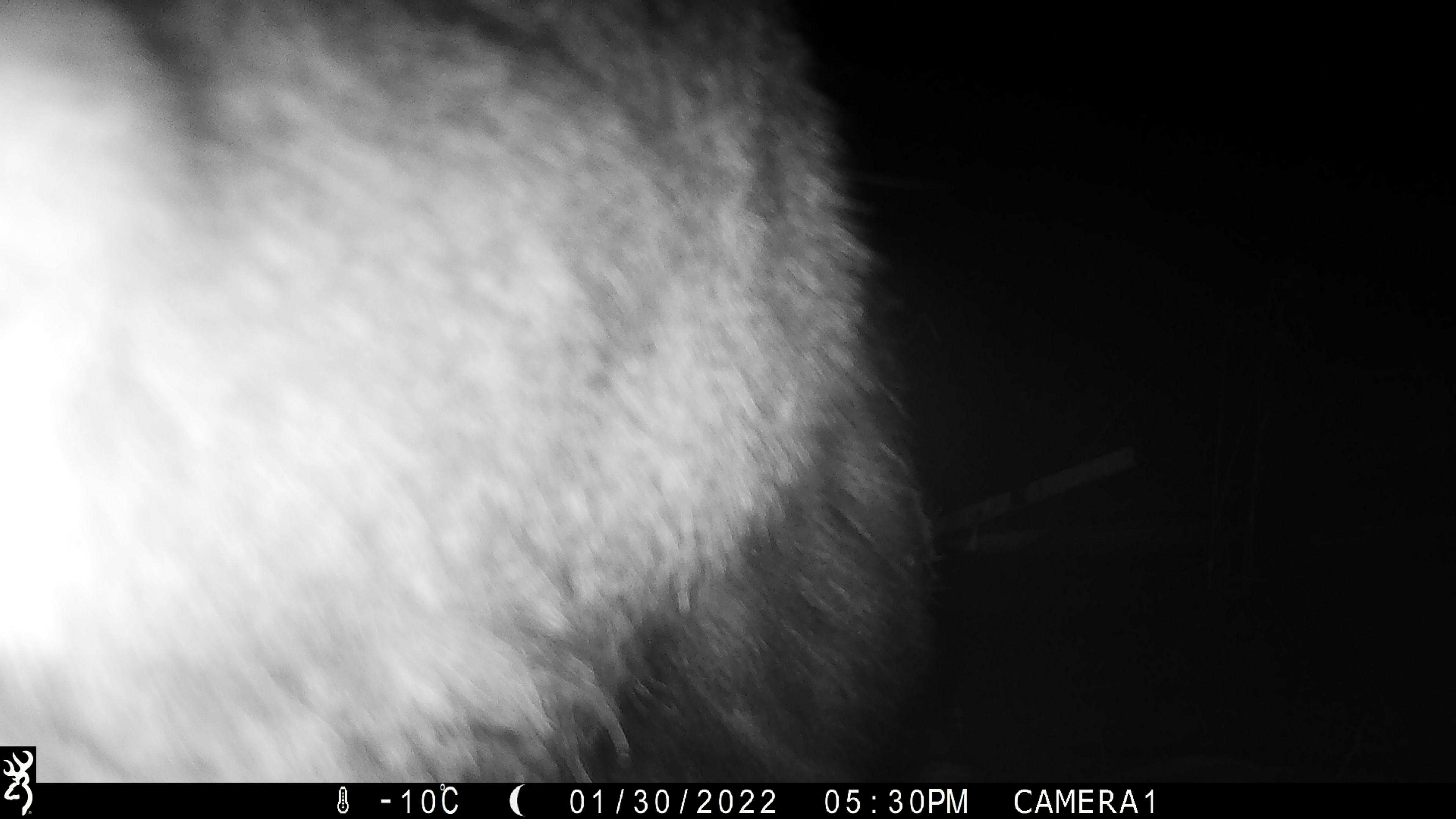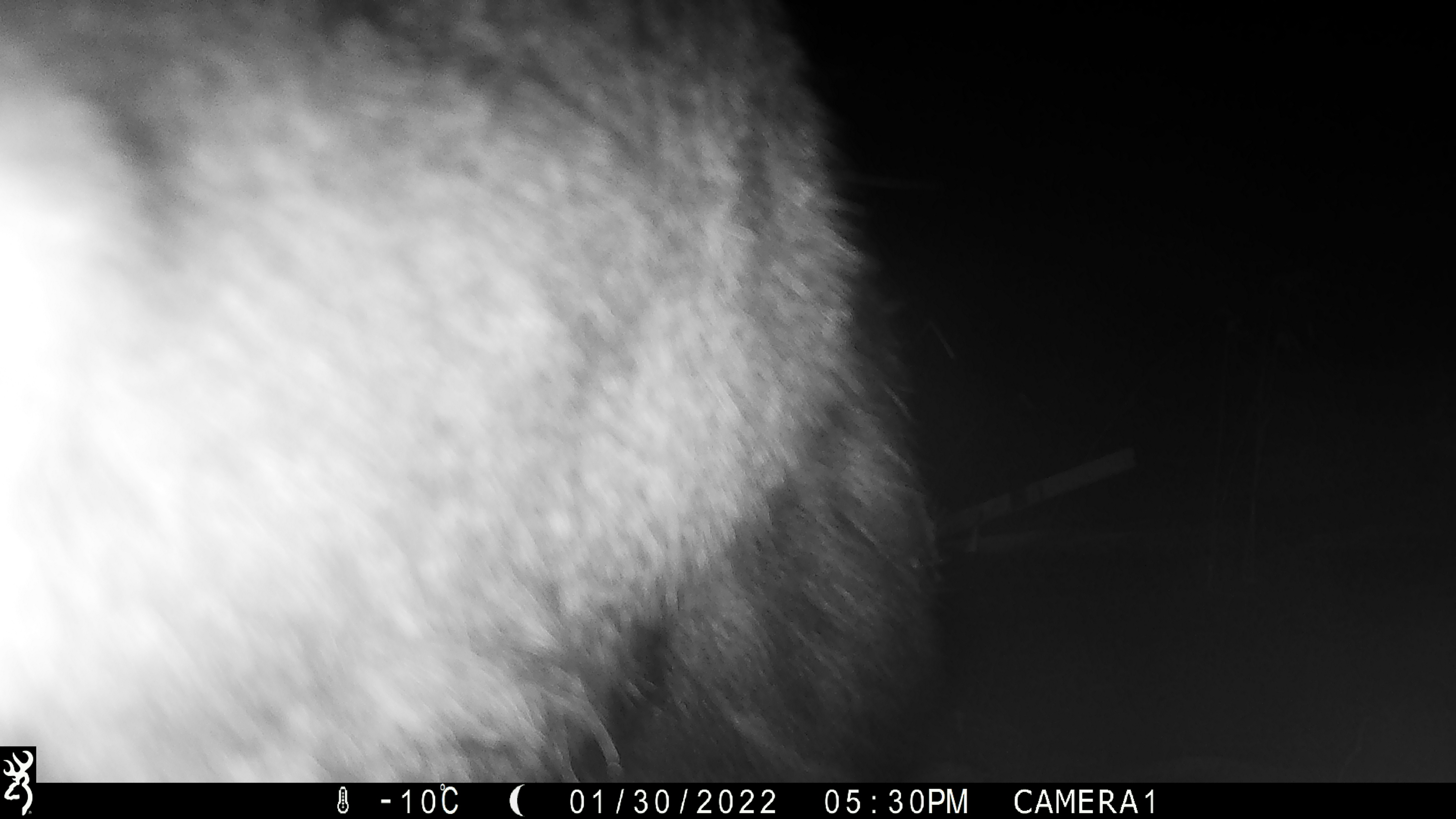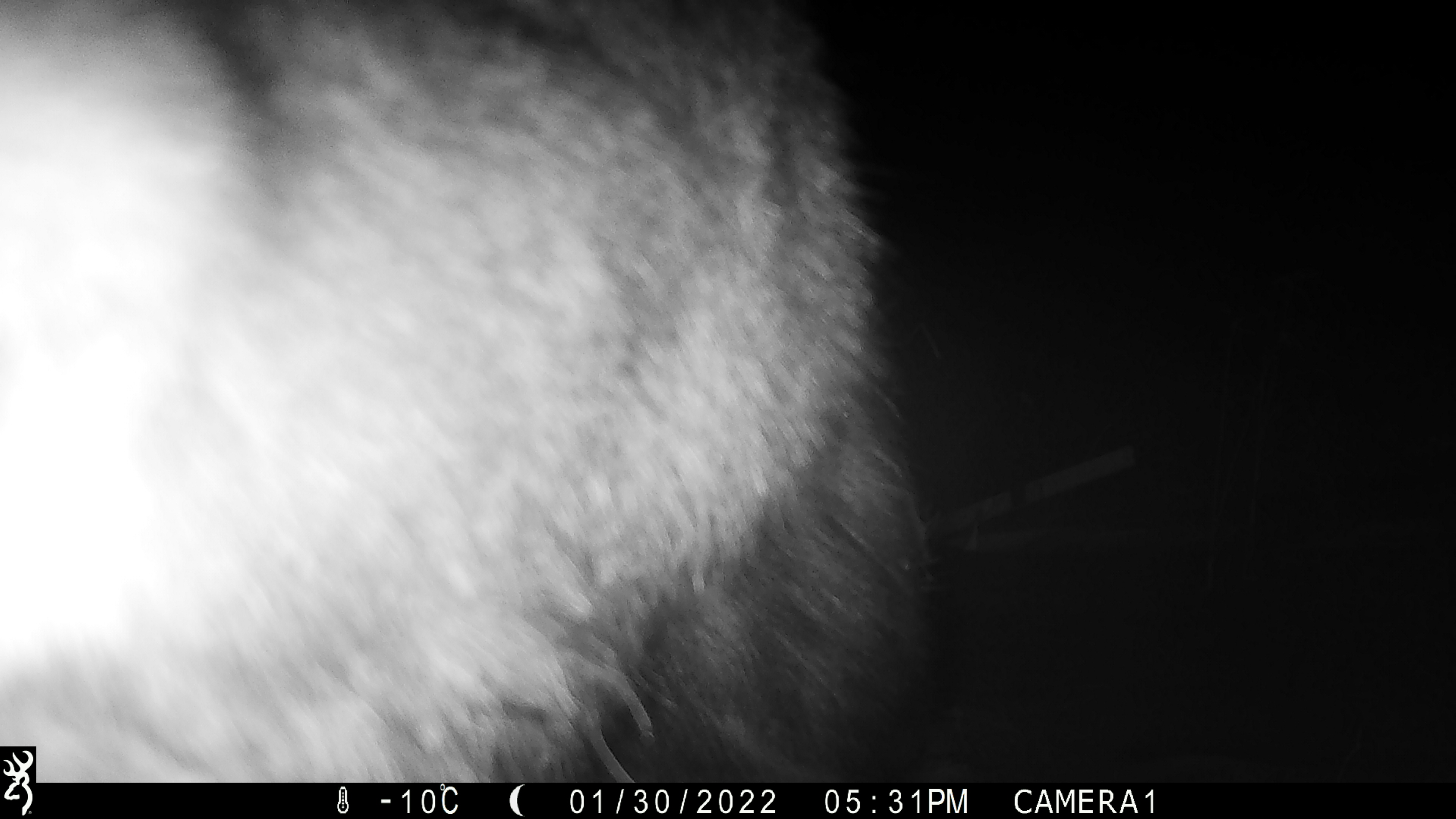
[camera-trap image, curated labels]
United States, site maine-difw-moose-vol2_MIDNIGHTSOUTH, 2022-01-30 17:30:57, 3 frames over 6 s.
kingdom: Animalia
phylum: Chordata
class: Mammalia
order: Artiodactyla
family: Cervidae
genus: Alces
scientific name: Alces alces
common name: moose